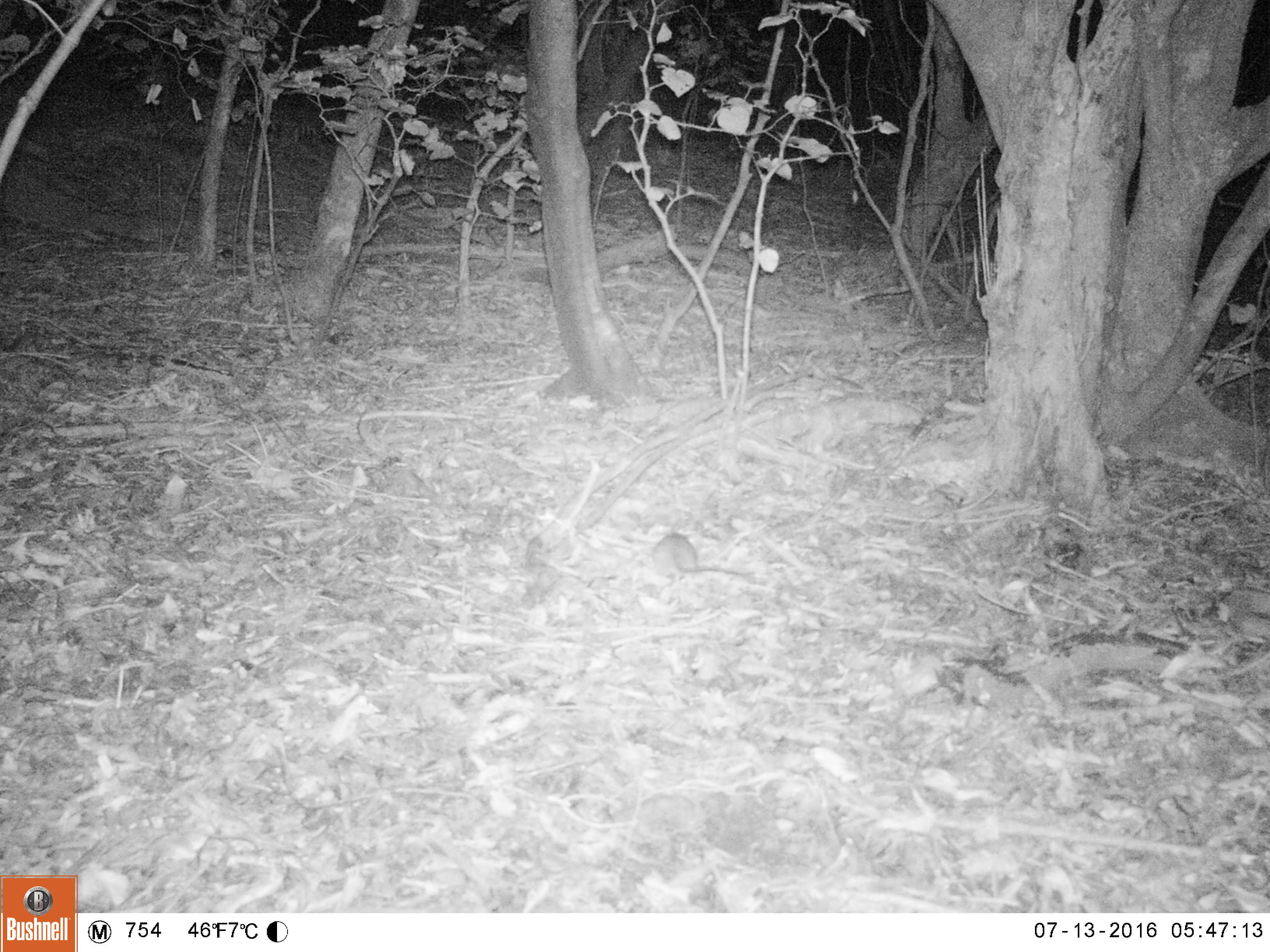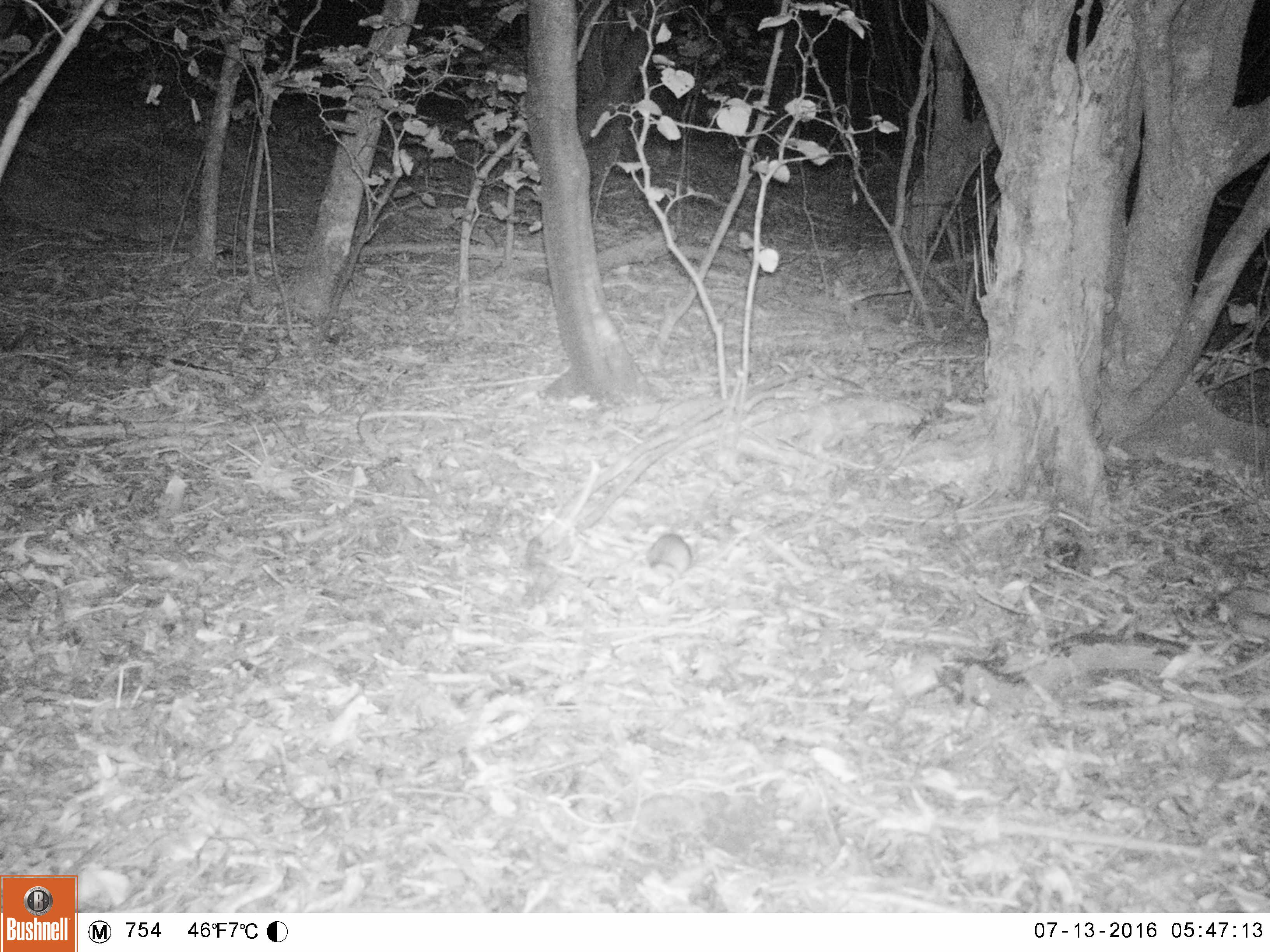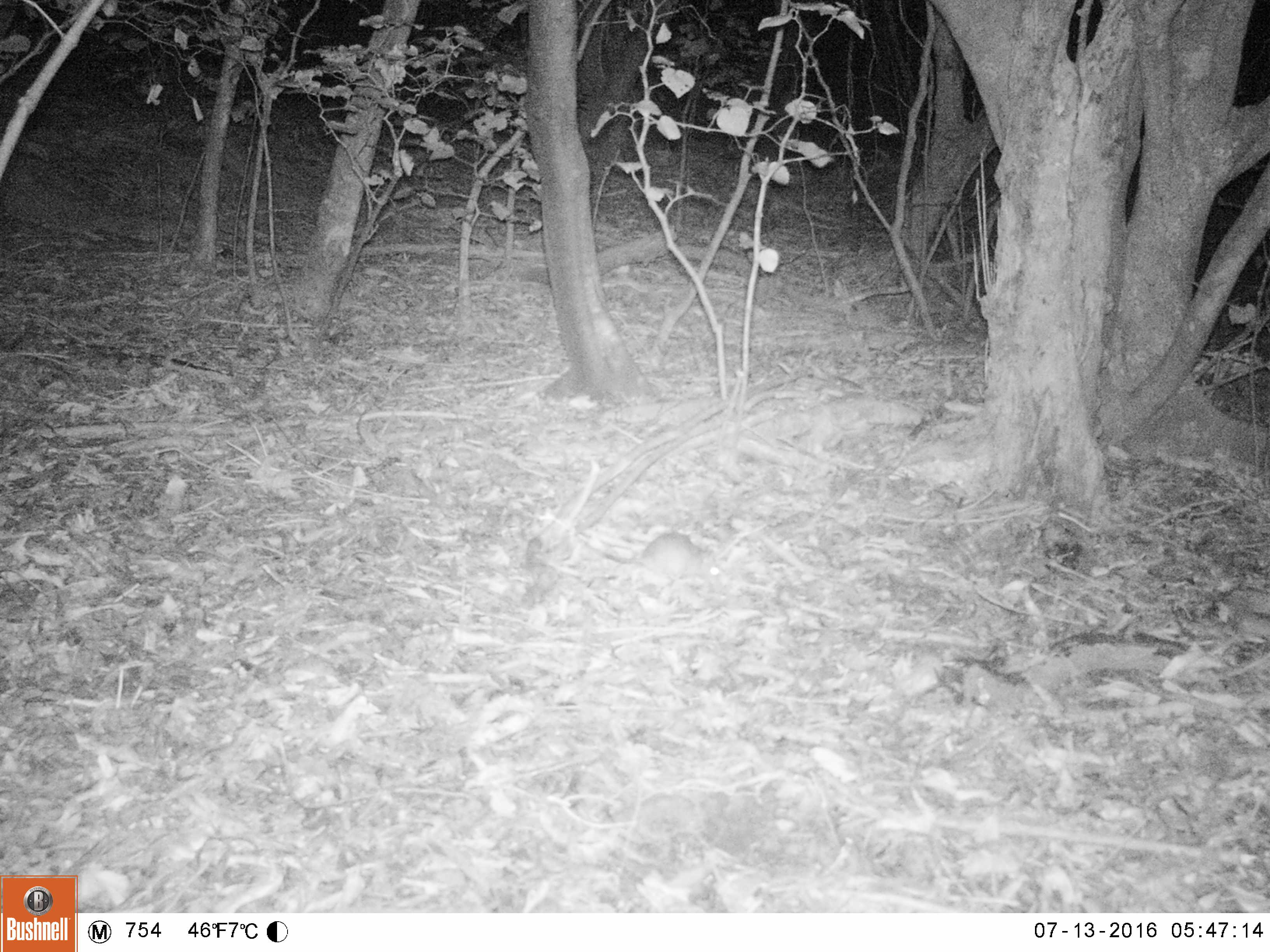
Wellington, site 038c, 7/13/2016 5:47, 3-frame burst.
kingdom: Animalia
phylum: Chordata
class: Mammalia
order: Rodentia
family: Muridae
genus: Rattus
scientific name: Rattus rattus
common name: ship rat